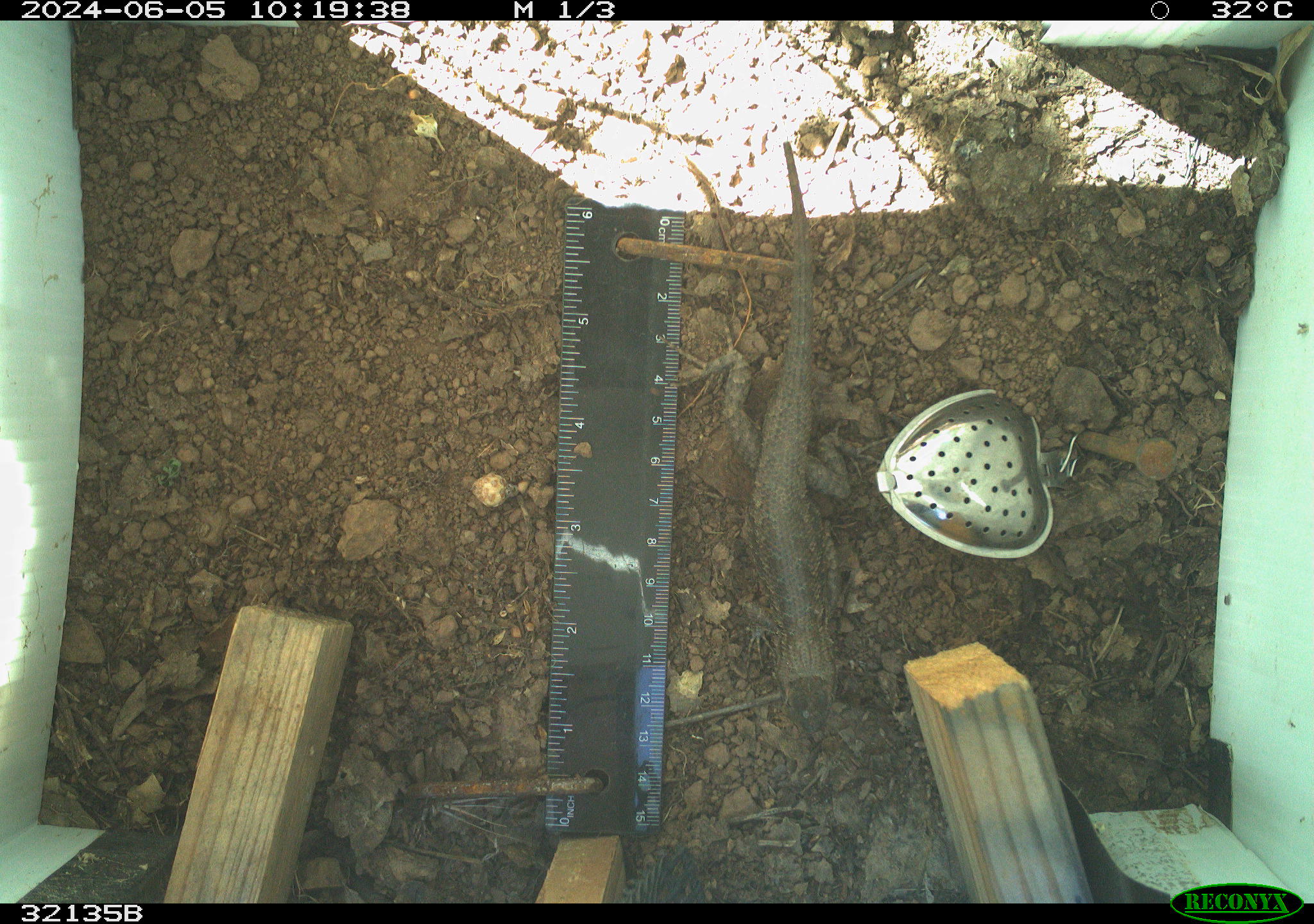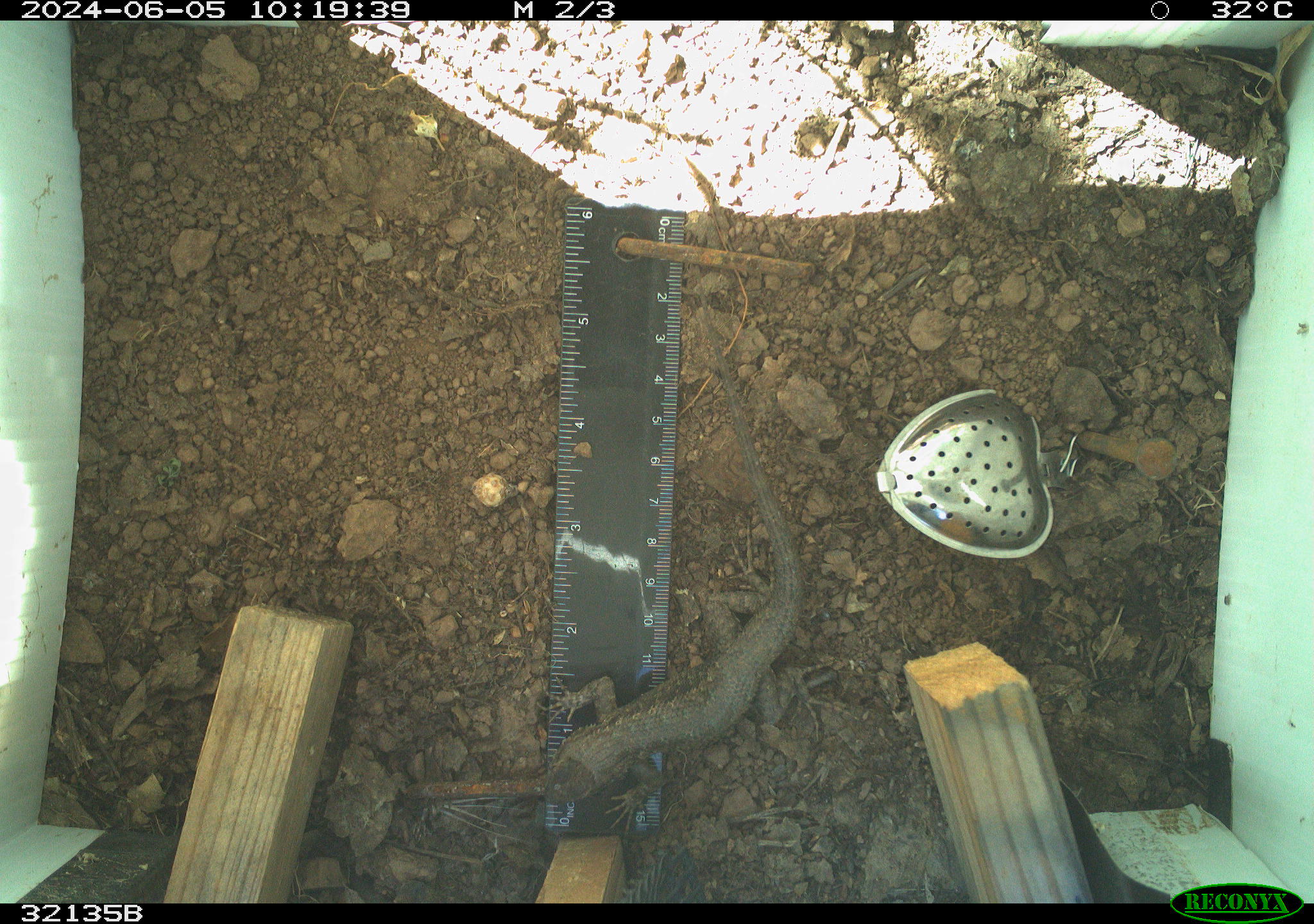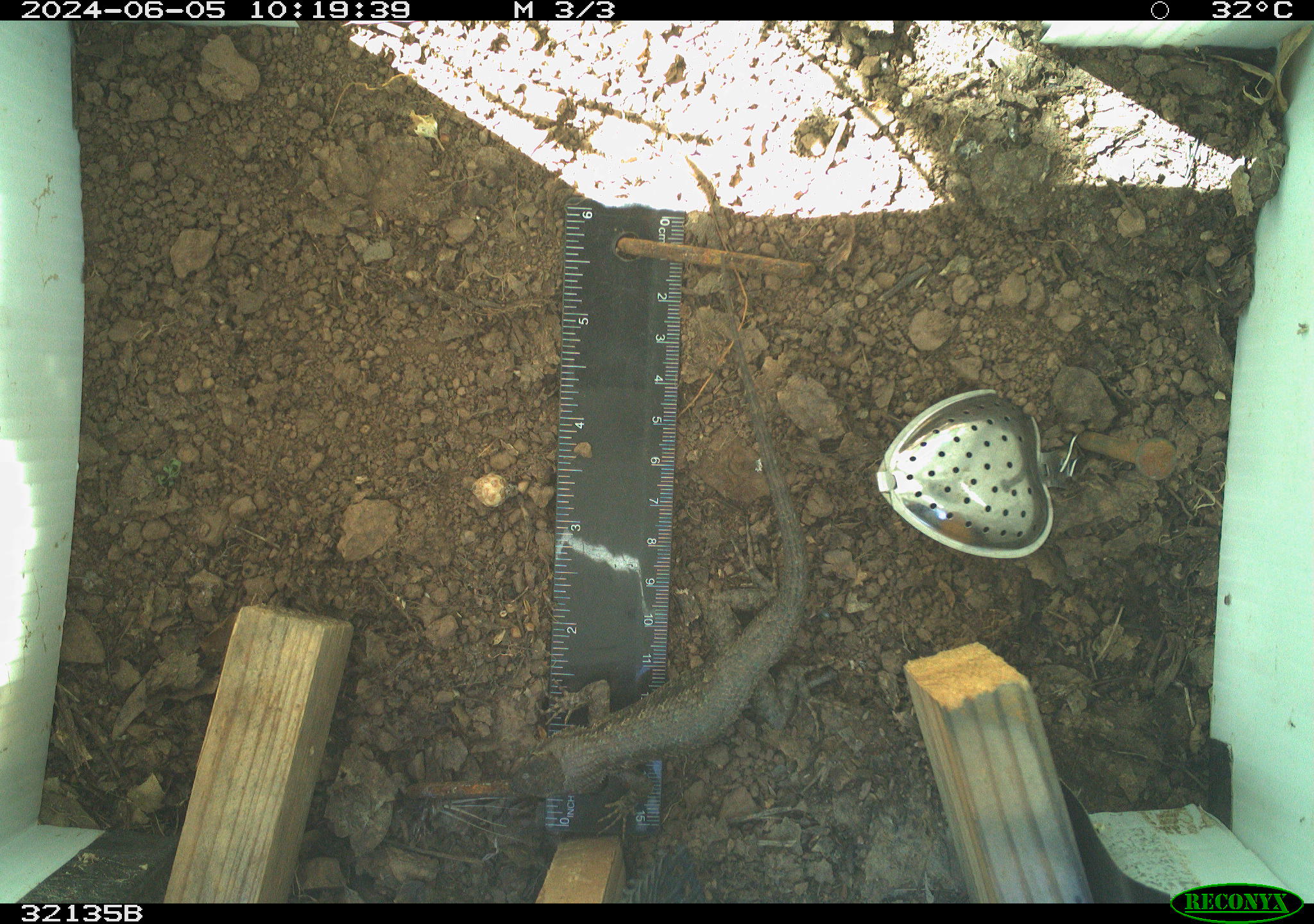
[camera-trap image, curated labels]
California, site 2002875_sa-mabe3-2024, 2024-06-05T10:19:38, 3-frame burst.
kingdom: Animalia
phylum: Chordata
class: Reptilia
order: Squamata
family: Phrynosomatidae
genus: Sceloporus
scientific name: Sceloporus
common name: spiny lizards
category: sceloporus species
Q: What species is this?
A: Sceloporus species (spiny lizards) (Sceloporus).